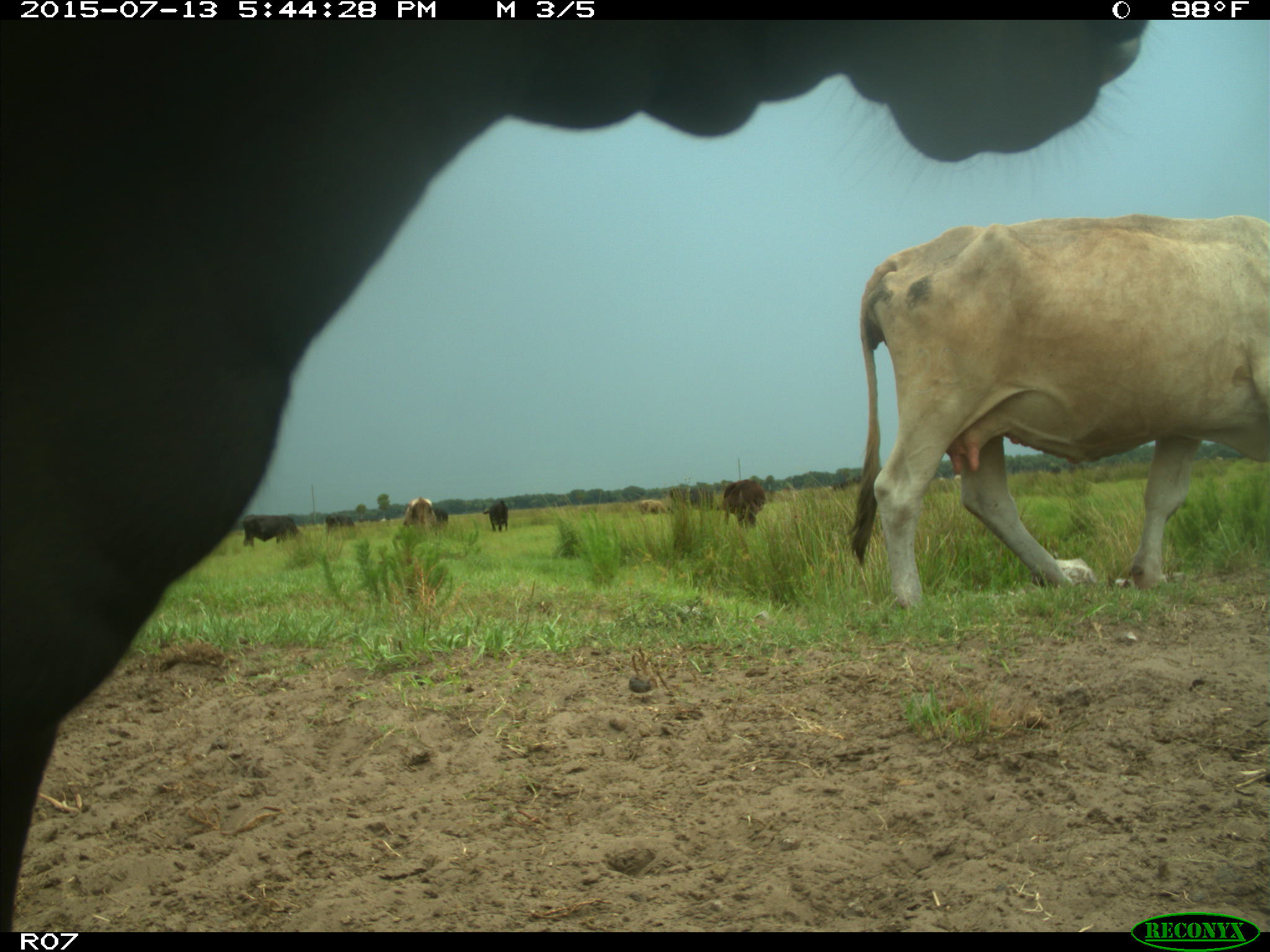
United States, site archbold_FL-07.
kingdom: Animalia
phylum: Chordata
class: Mammalia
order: Artiodactyla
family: Bovidae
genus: Bos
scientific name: Bos taurus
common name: domestic cow